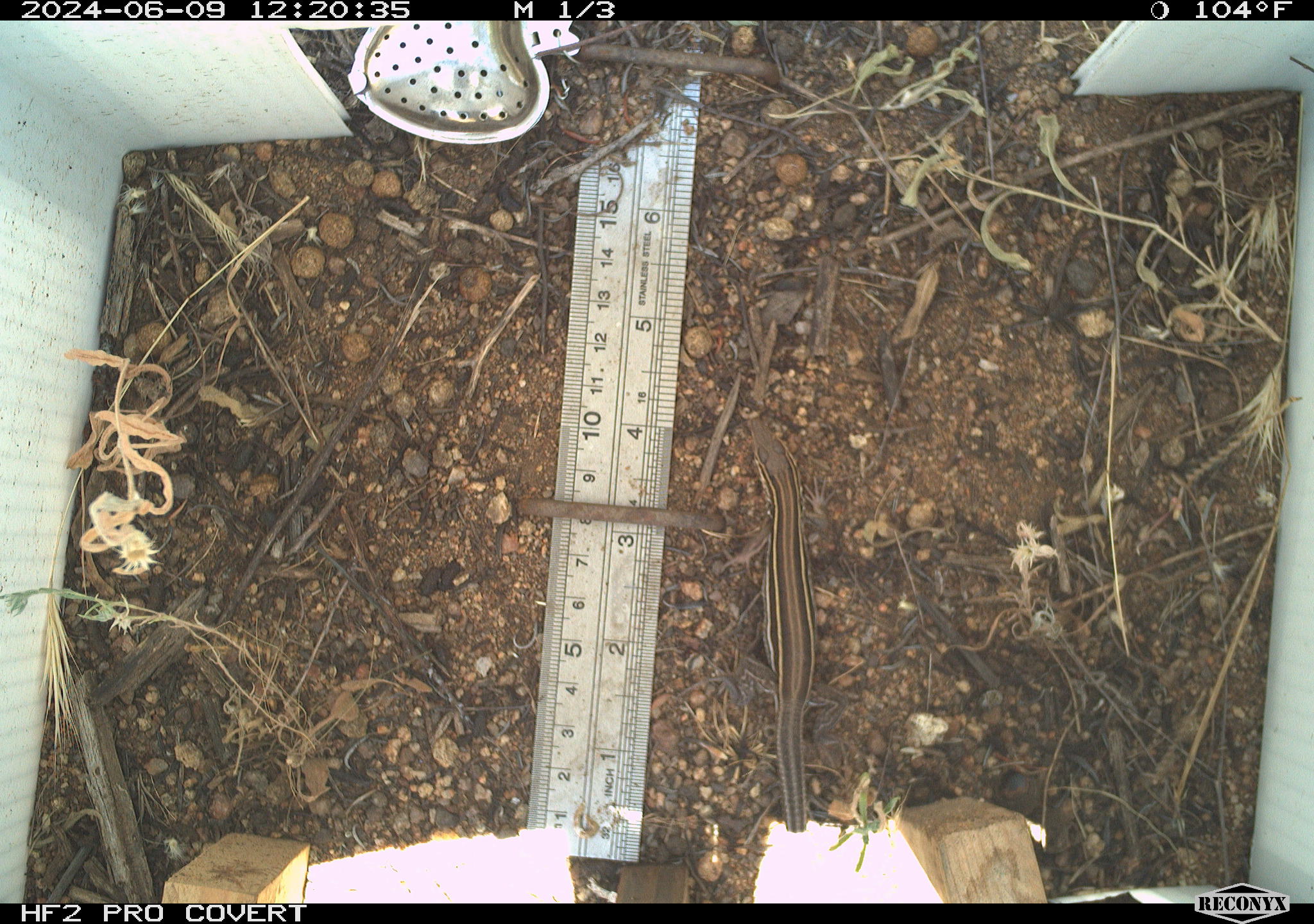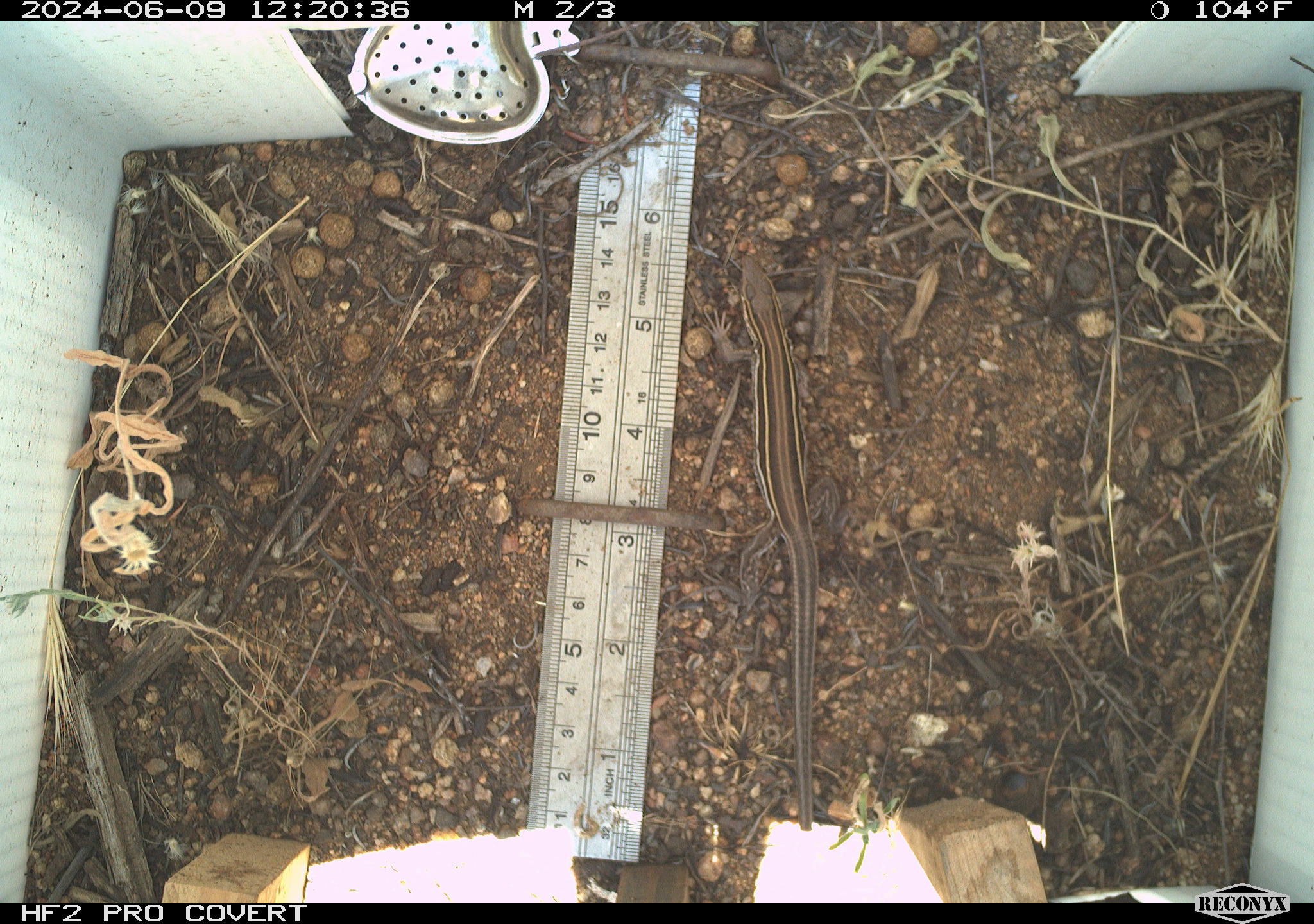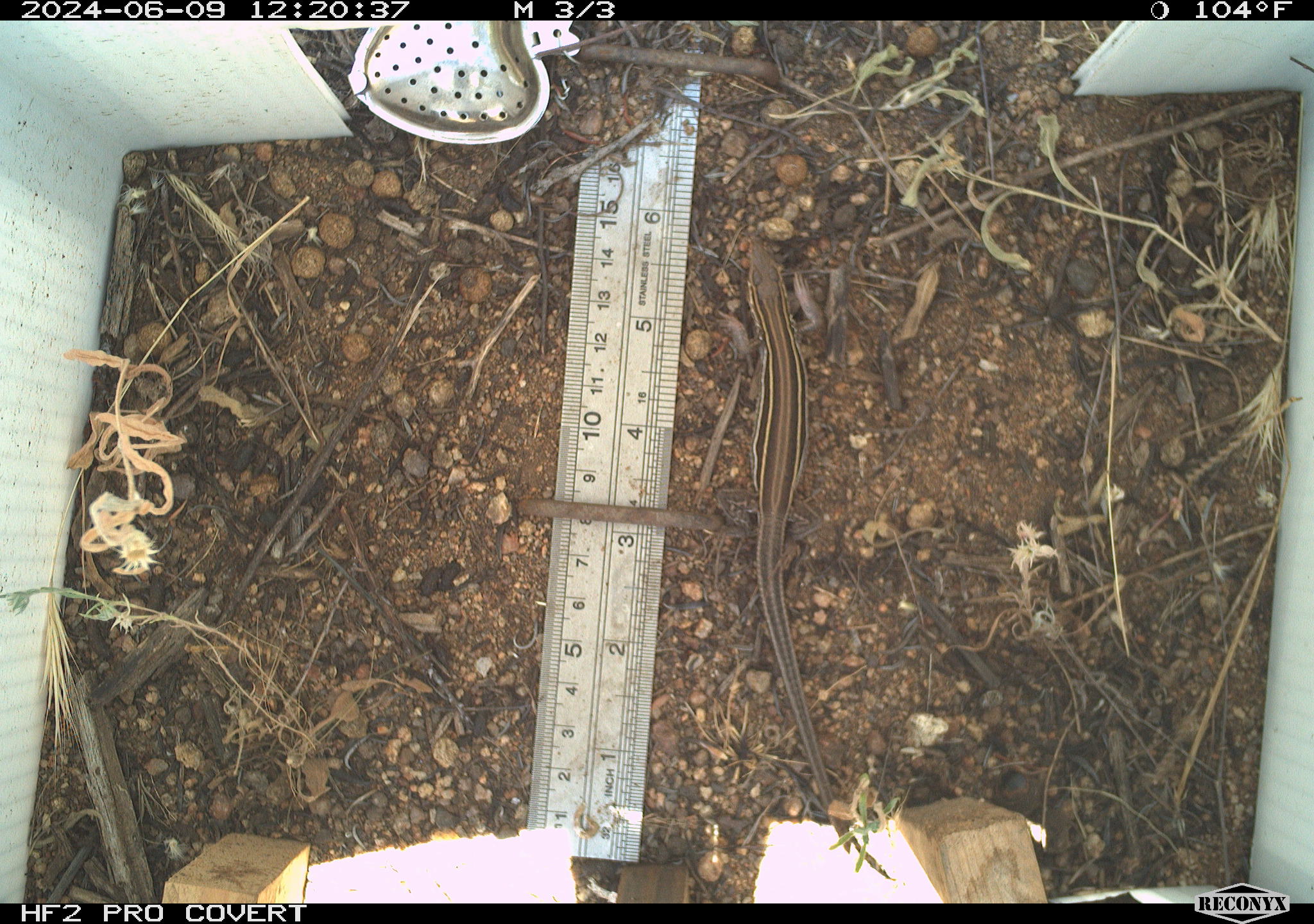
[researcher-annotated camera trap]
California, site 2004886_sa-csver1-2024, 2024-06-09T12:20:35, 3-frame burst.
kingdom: Animalia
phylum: Chordata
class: Reptilia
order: Squamata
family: Scincidae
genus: Plestiodon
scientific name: Plestiodon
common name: blue-tailed skinks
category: plestiodon species